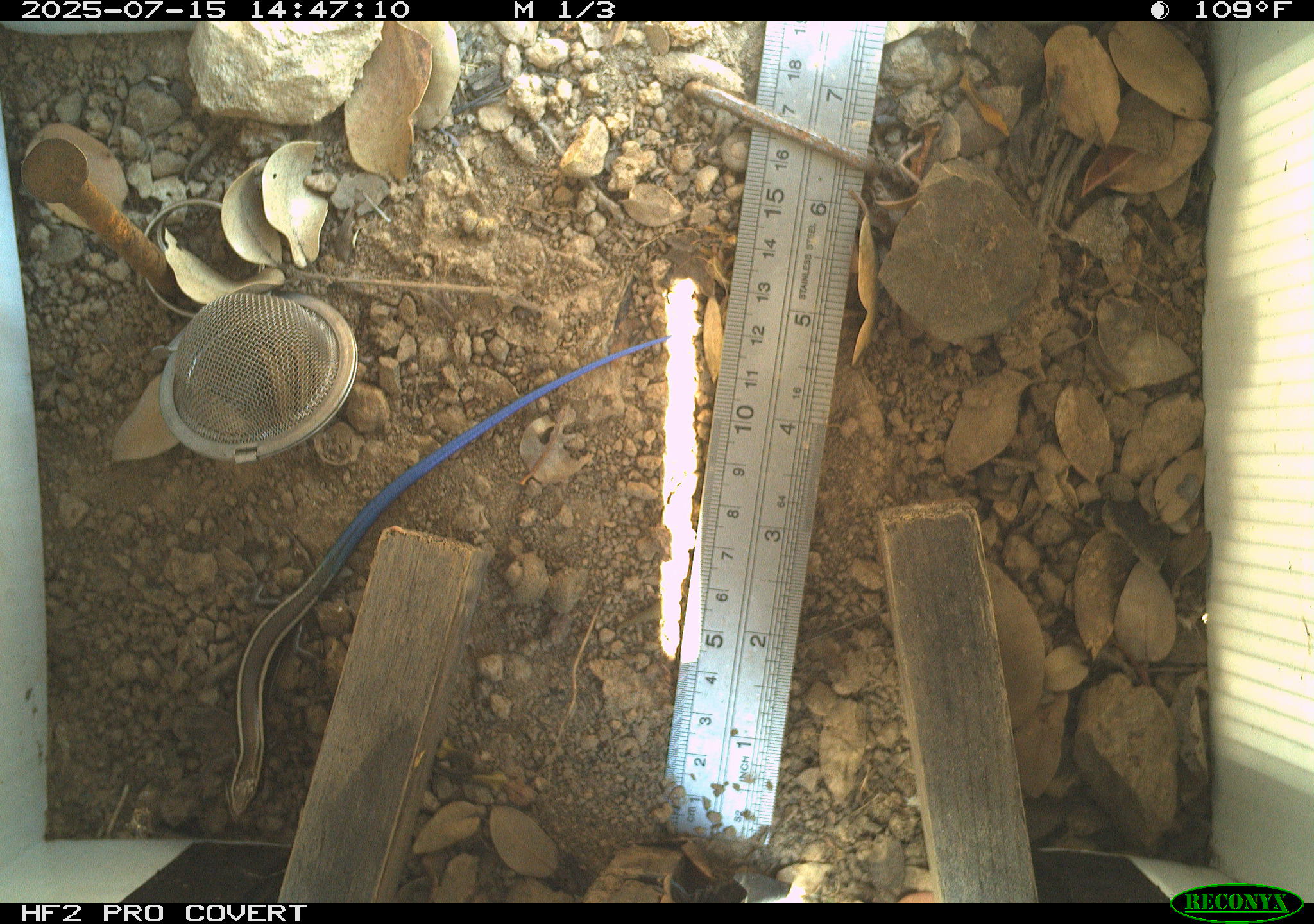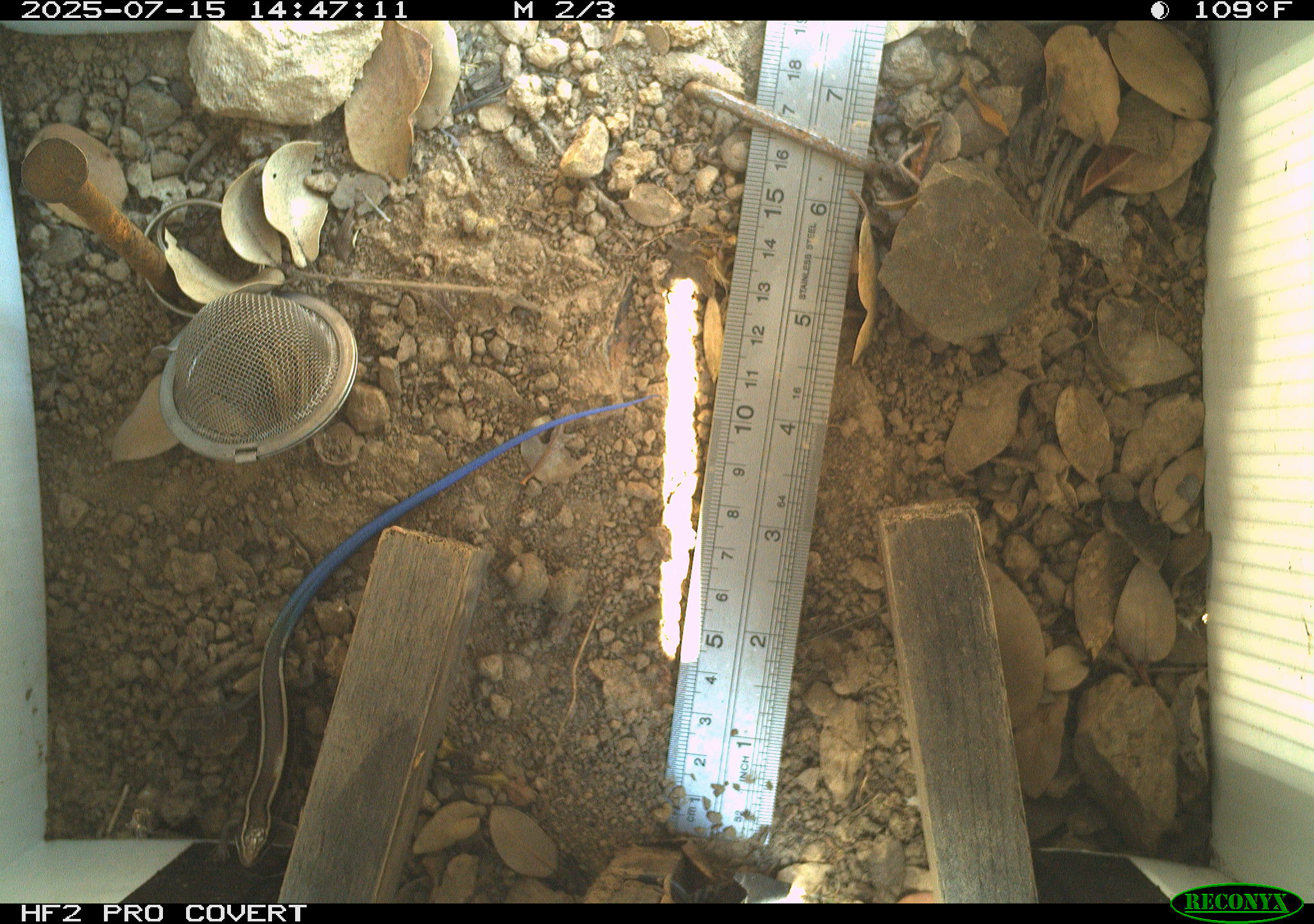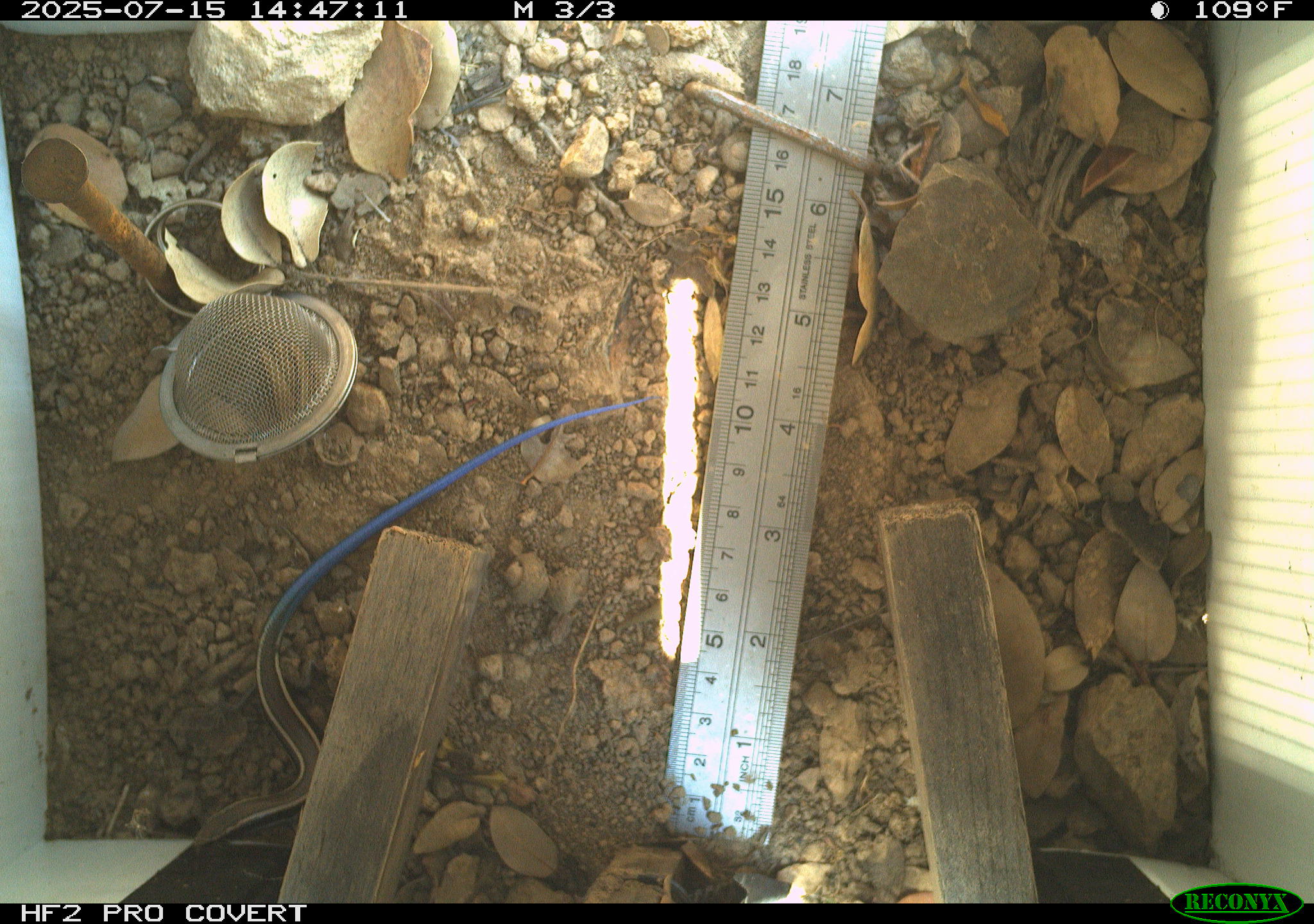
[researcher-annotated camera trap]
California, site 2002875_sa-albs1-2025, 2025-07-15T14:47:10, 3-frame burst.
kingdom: Animalia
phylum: Chordata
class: Reptilia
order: Squamata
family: Scincidae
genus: Plestiodon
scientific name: Plestiodon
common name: blue-tailed skinks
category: plestiodon species